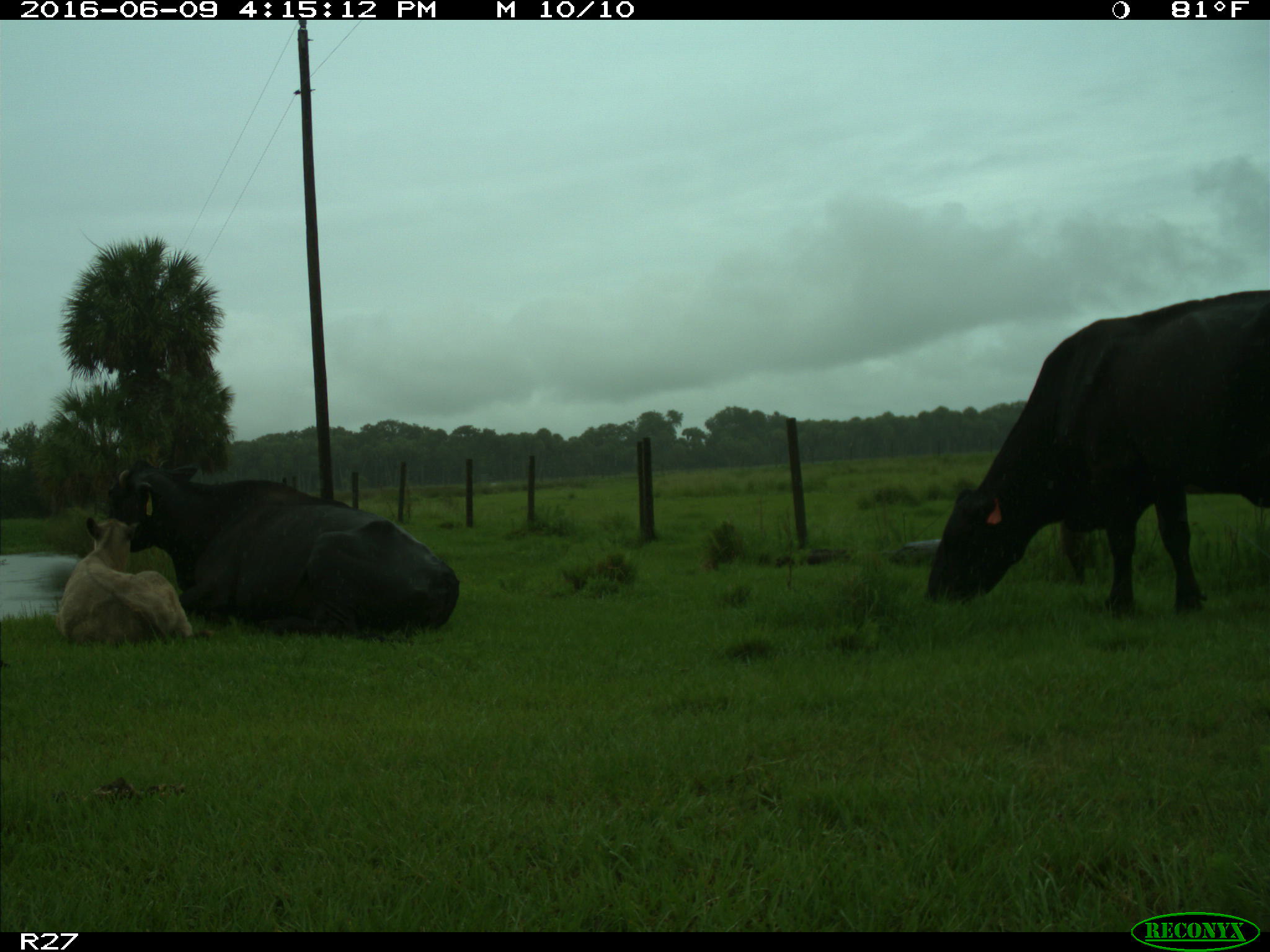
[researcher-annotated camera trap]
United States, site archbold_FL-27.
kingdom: Animalia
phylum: Chordata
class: Mammalia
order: Artiodactyla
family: Bovidae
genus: Bos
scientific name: Bos taurus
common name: domestic cow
Bos taurus (domestic cow).